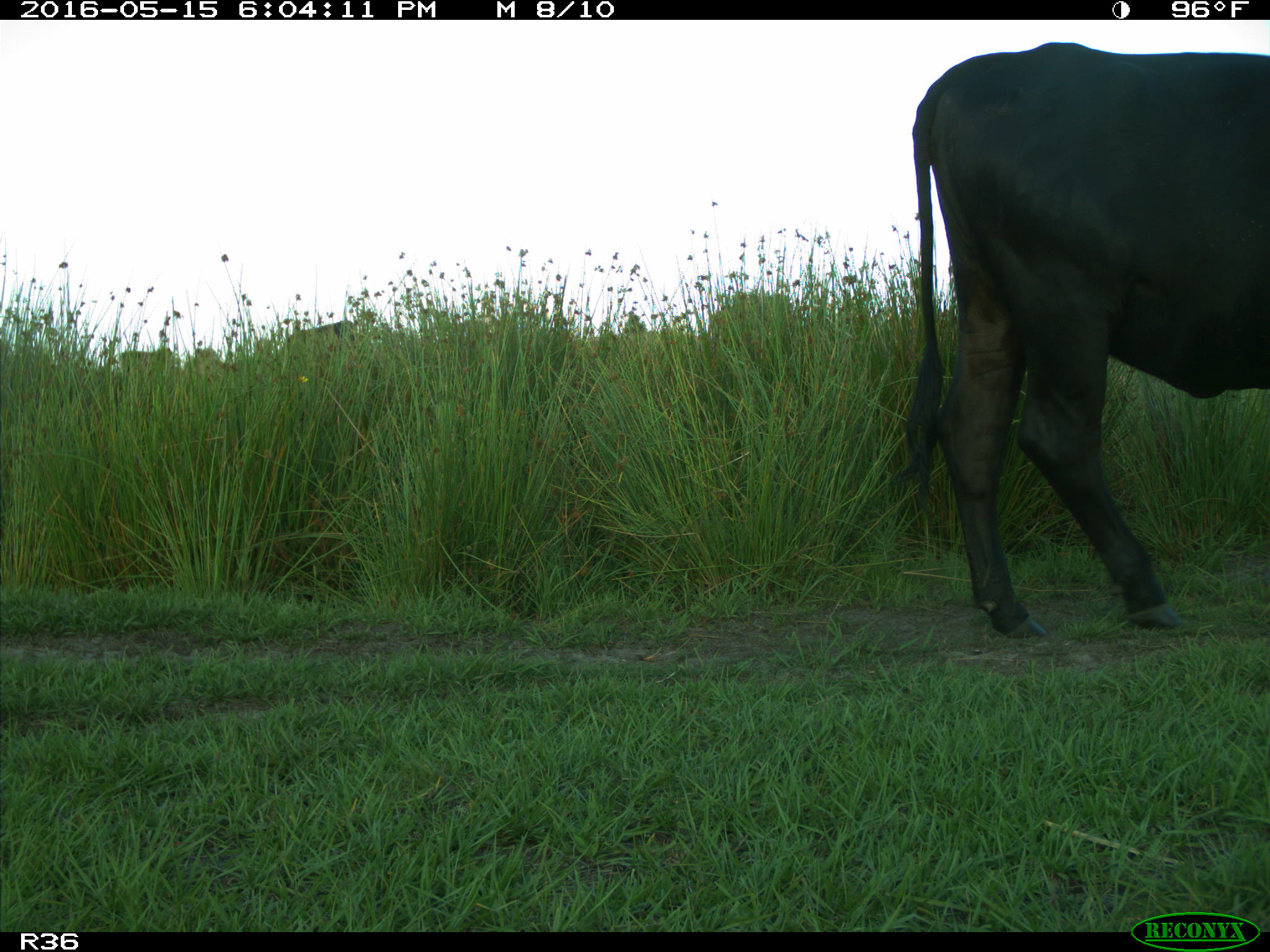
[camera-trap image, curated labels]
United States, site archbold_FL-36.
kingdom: Animalia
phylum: Chordata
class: Mammalia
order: Artiodactyla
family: Bovidae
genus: Bos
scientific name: Bos taurus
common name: domestic cow